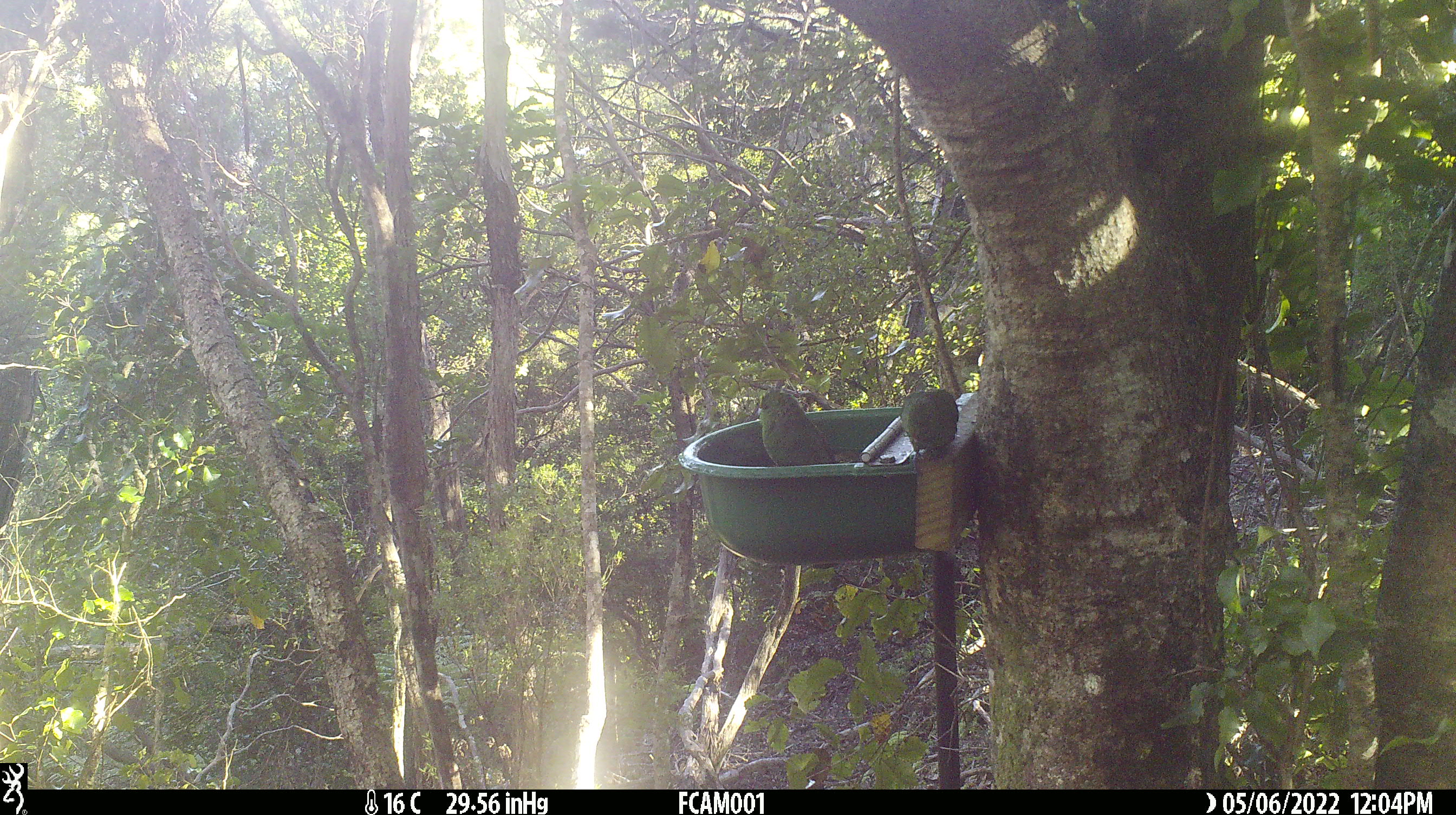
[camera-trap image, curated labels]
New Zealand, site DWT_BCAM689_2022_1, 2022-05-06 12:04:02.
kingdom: Animalia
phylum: Chordata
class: Aves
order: Psittaciformes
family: Psittaculidae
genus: Cyanoramphus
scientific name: Cyanoramphus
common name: parakeet